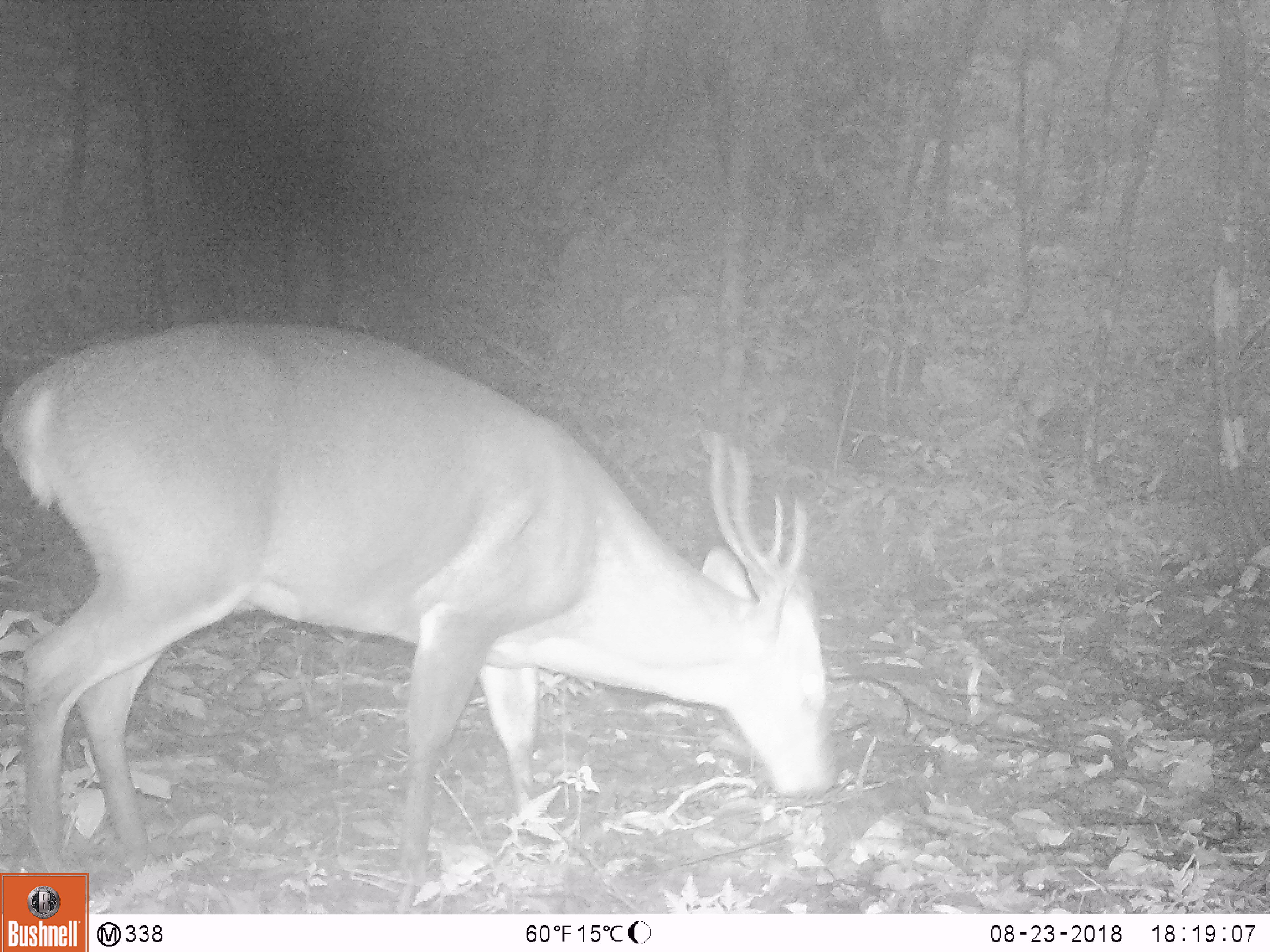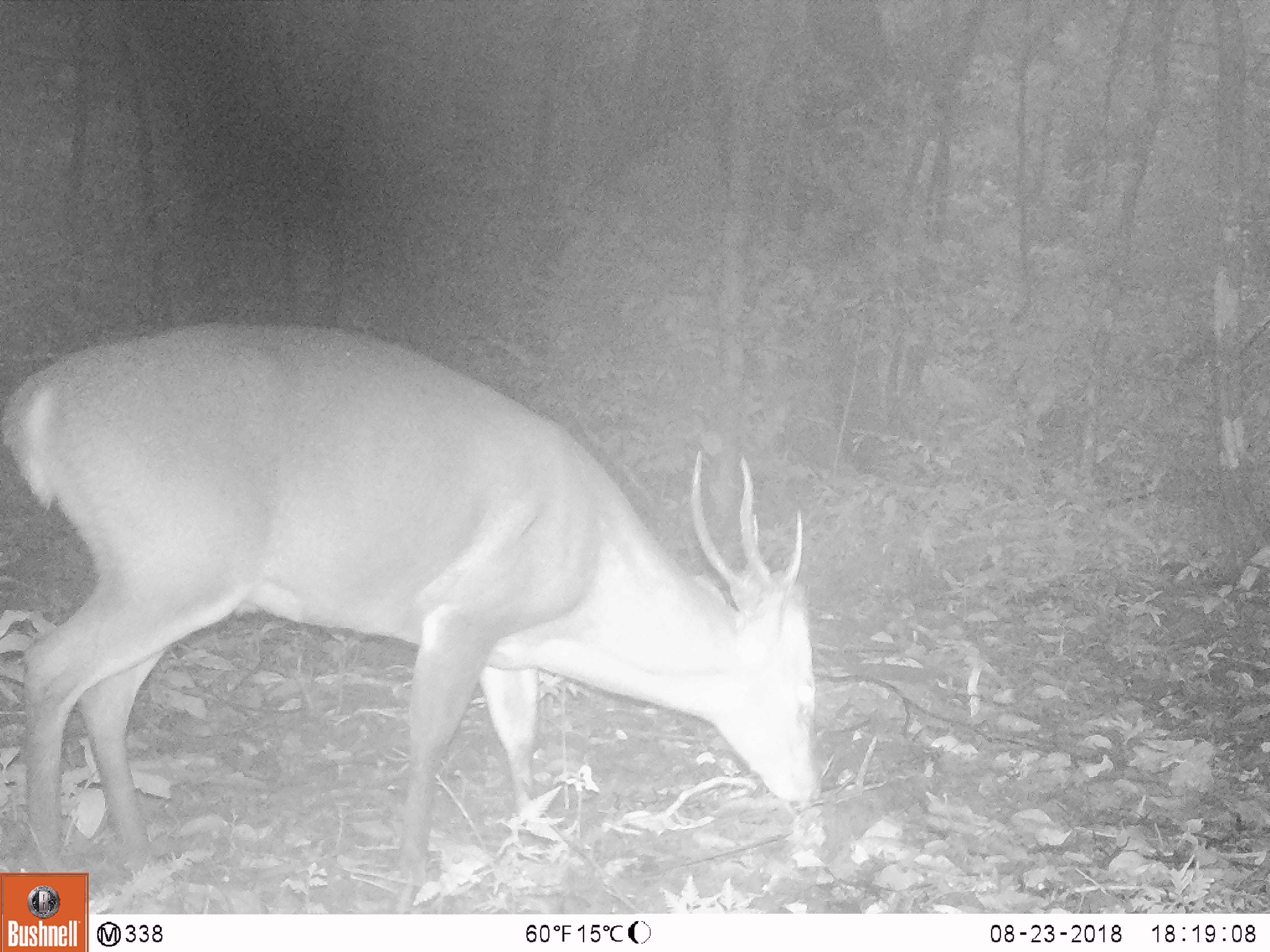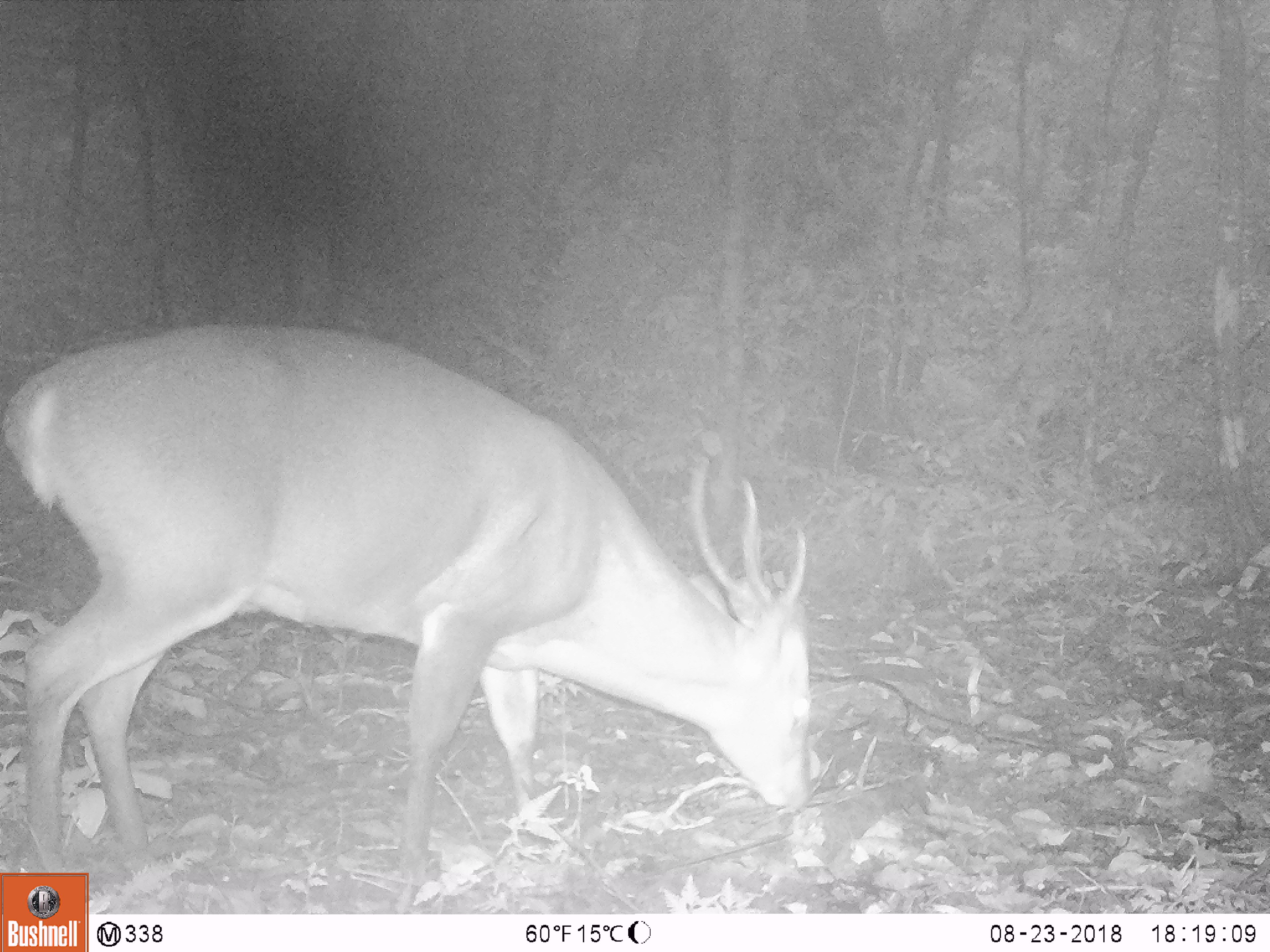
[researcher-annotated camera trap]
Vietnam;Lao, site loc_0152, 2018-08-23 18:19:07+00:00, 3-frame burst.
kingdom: Animalia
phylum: Chordata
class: Mammalia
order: Artiodactyla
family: Cervidae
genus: Muntiacus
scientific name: Muntiacus vuquangensis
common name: large-antlered muntjac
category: large antlered muntjac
Large antlered muntjac (large-antlered muntjac) (Muntiacus vuquangensis). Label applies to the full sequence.